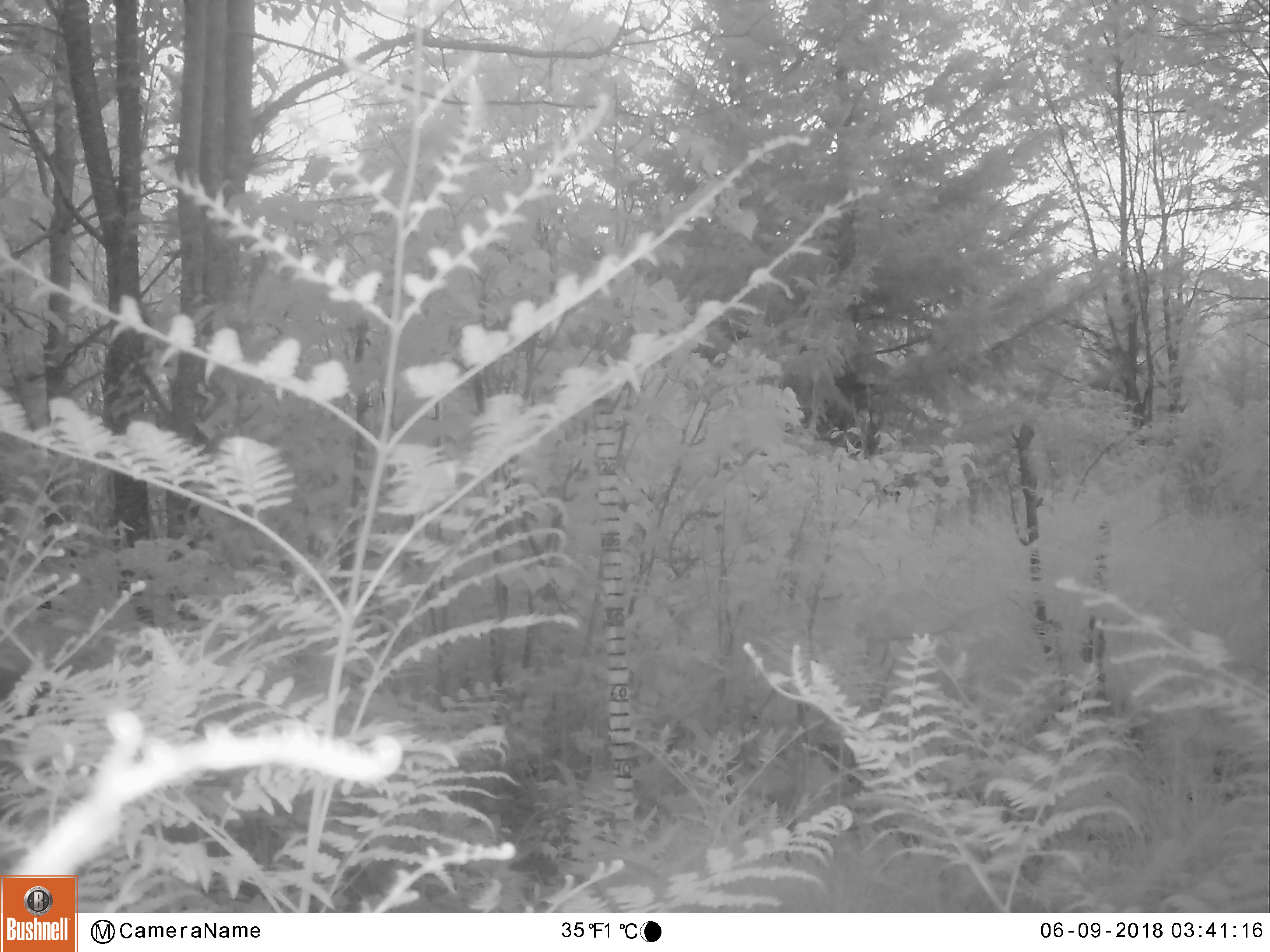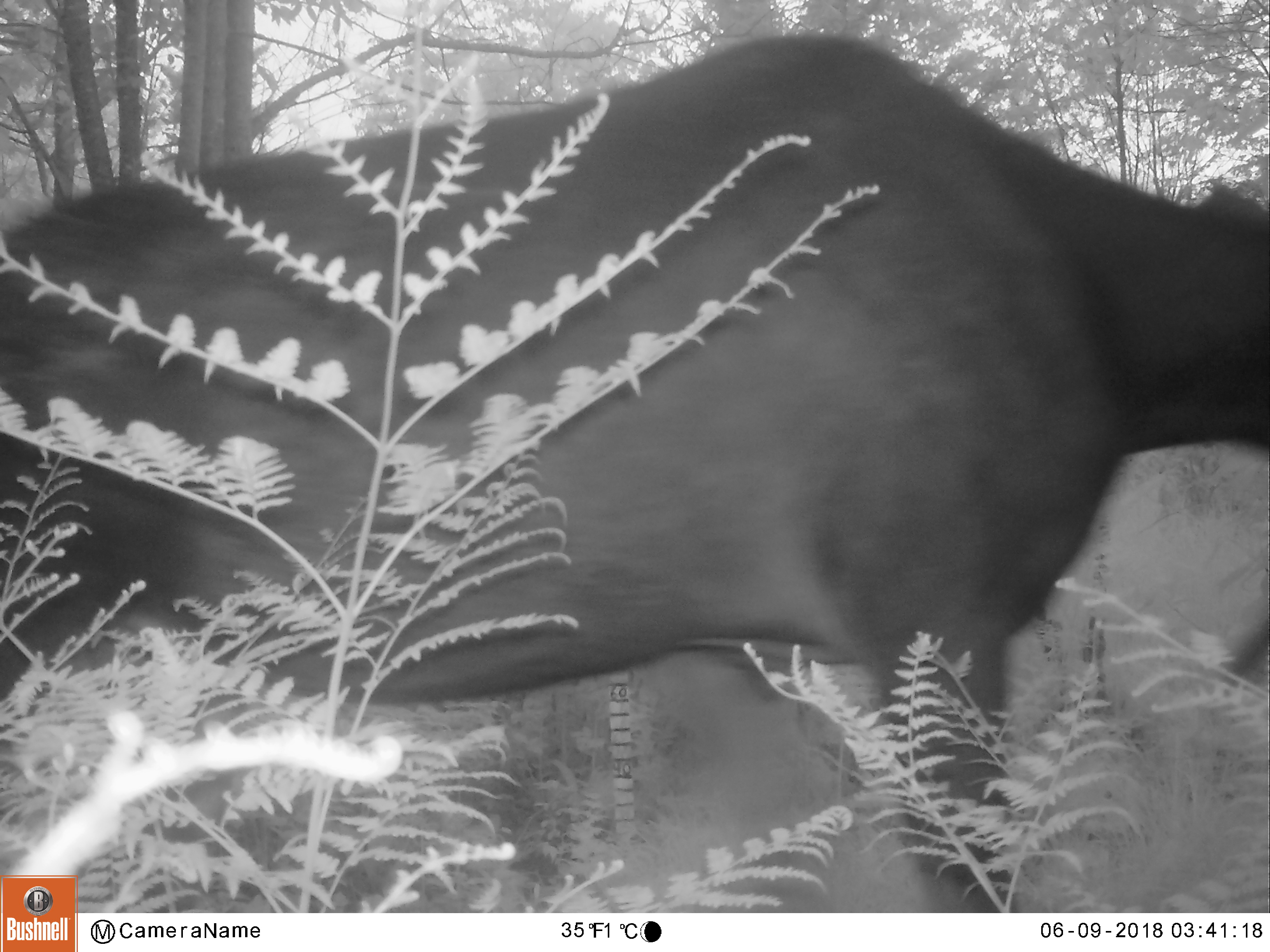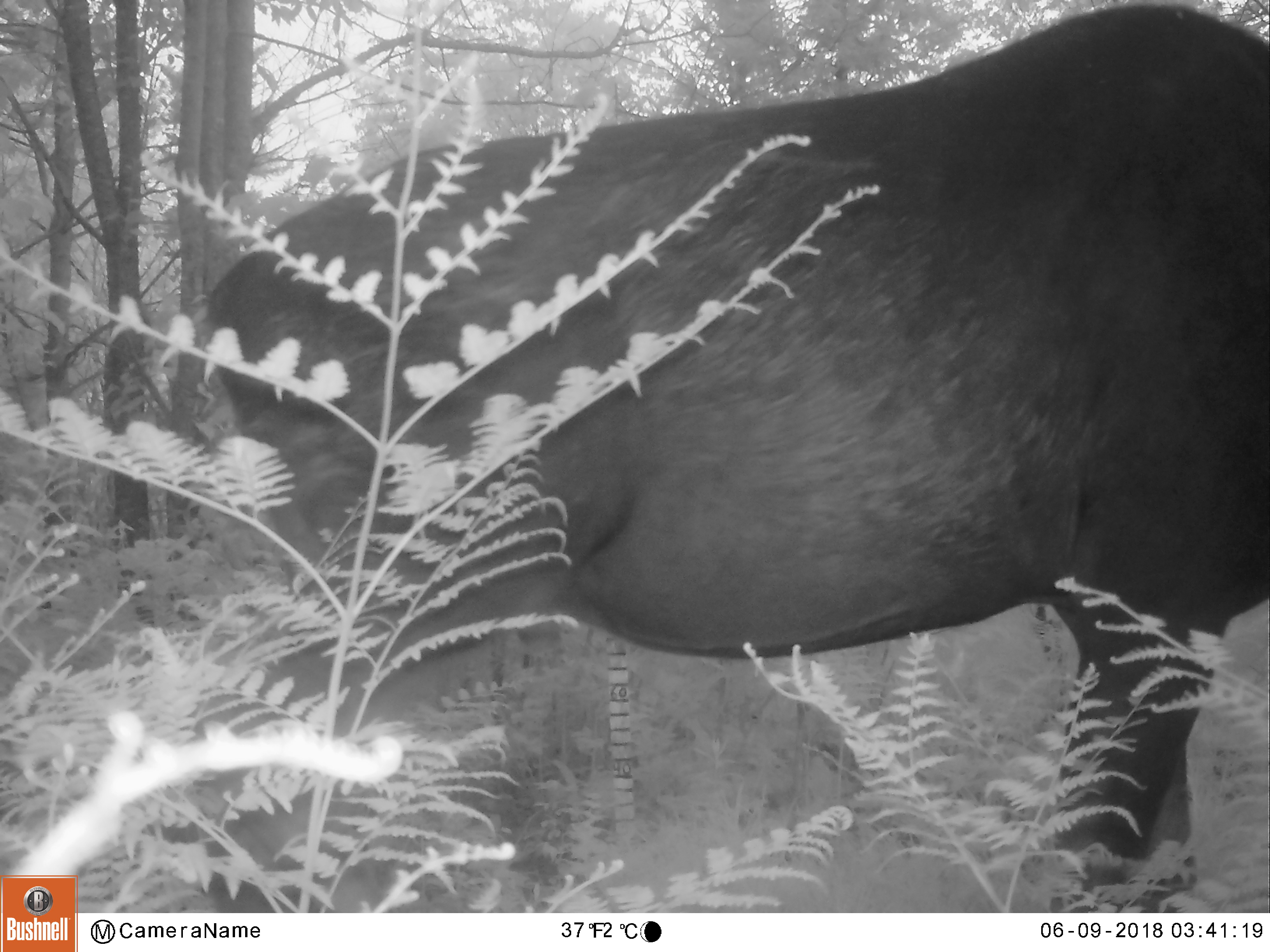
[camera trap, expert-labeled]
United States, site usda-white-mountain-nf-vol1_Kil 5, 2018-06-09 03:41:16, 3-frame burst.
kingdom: Animalia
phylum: Chordata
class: Mammalia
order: Artiodactyla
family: Cervidae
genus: Alces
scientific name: Alces alces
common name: moose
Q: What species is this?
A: Moose (Alces alces).